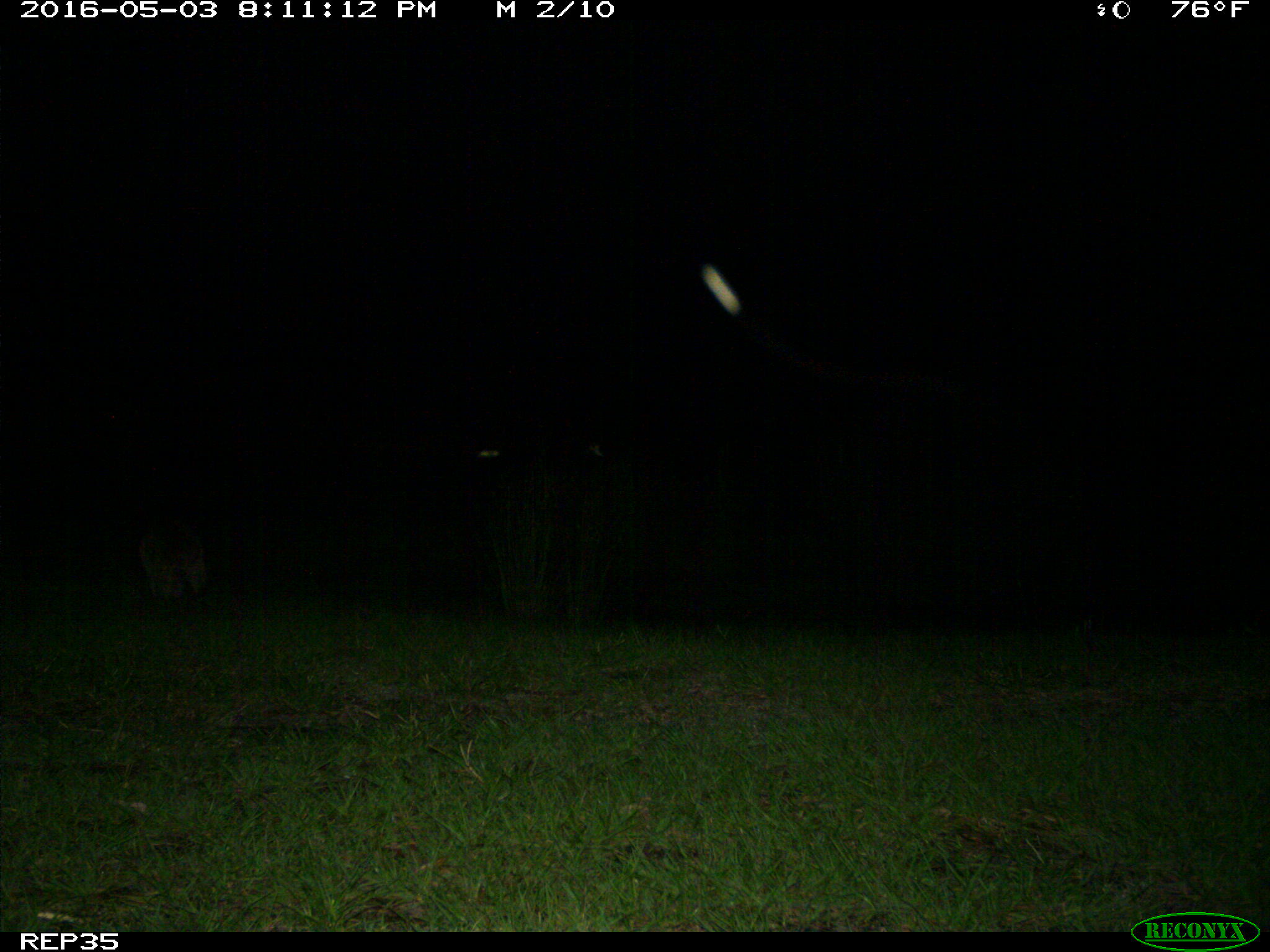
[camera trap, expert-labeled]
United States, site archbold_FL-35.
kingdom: Animalia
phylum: Chordata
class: Mammalia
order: Carnivora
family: Procyonidae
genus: Procyon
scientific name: Procyon lotor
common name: common raccoon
Procyon lotor (common raccoon).